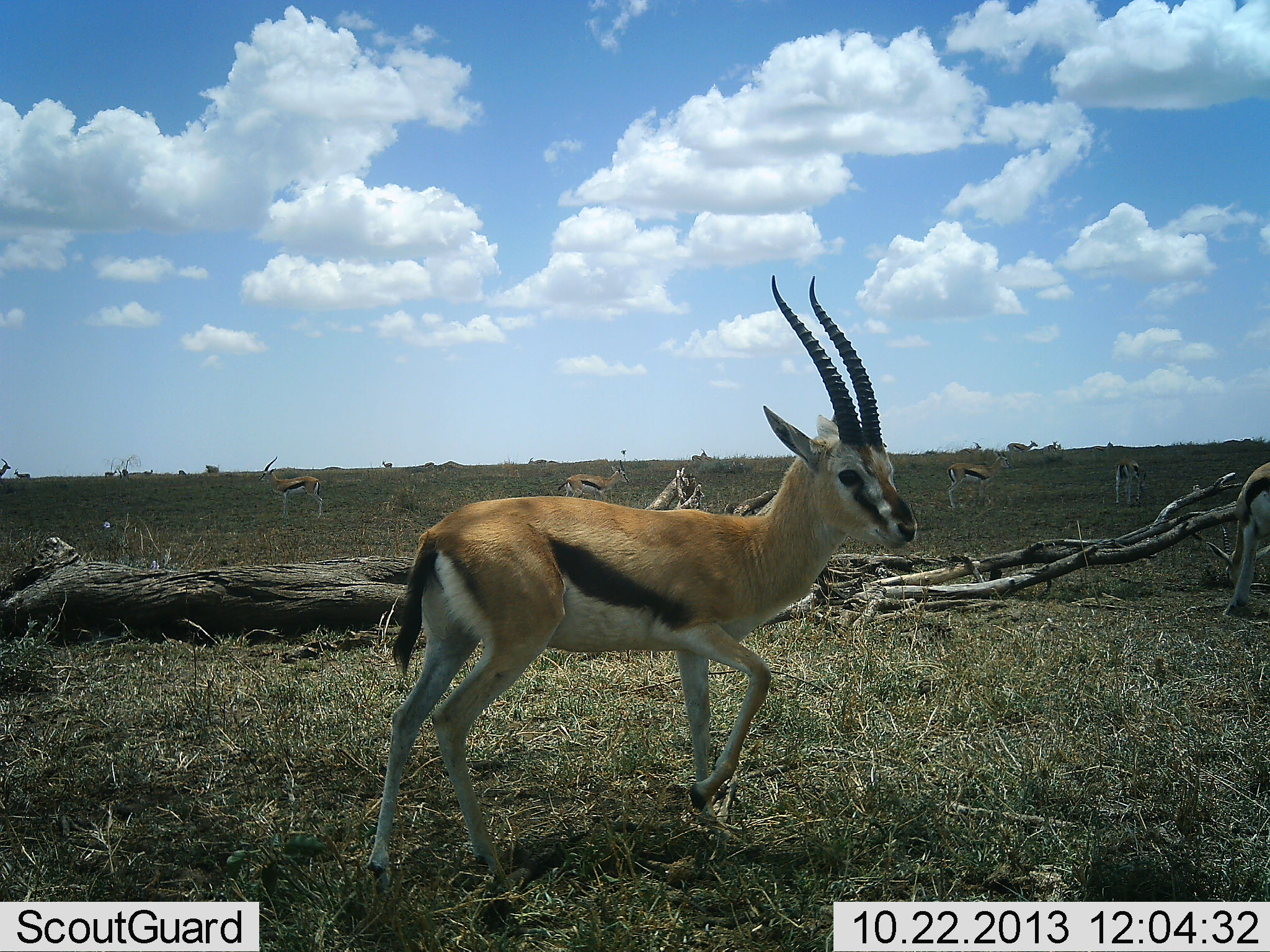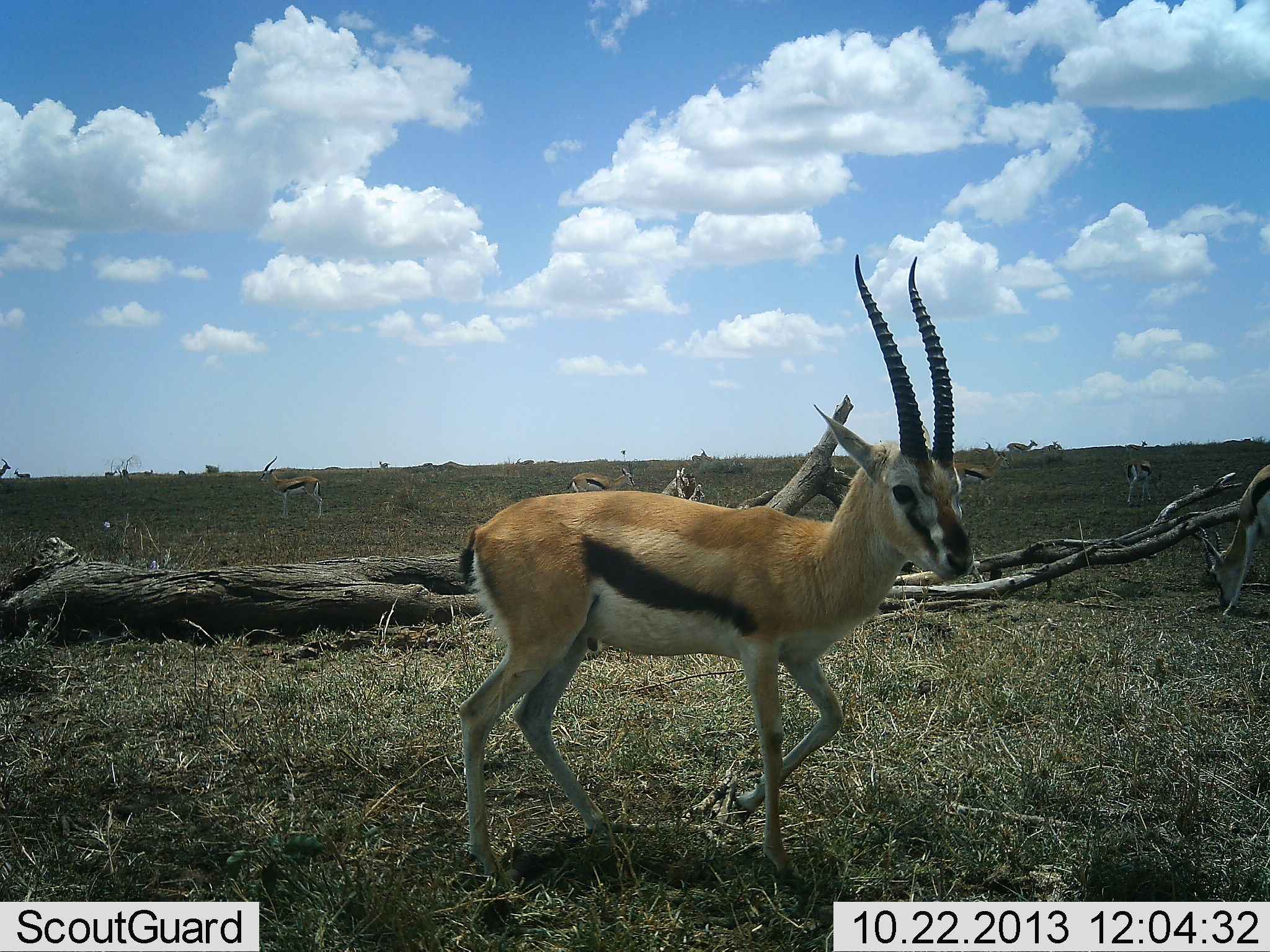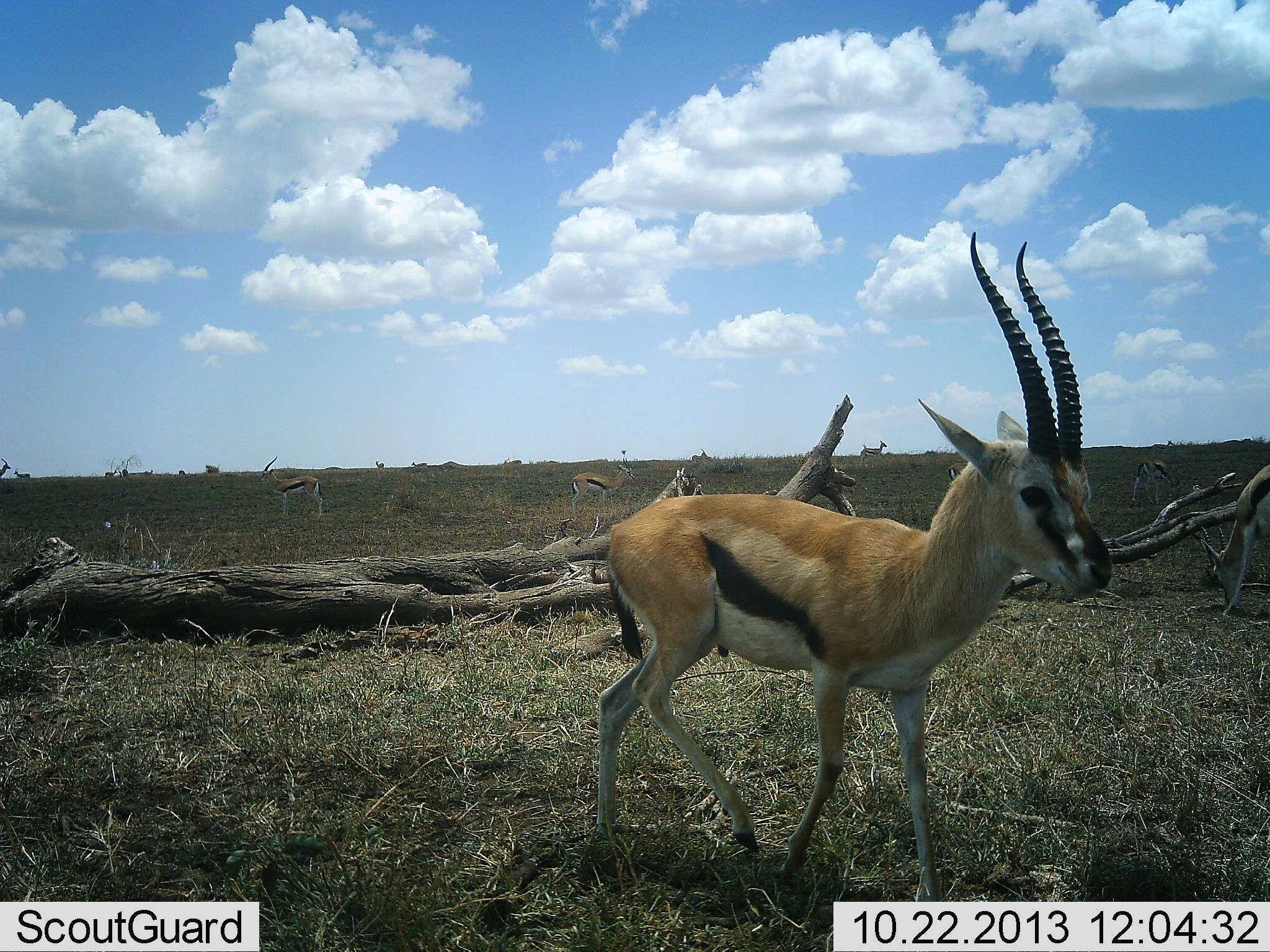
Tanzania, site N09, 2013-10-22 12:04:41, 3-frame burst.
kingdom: Animalia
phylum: Chordata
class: Mammalia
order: Artiodactyla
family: Bovidae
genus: Eudorcas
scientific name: Eudorcas thomsonii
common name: thomson's gazelle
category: gazellethomsons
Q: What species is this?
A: Gazellethomsons (thomson's gazelle) (Eudorcas thomsonii).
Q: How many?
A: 10.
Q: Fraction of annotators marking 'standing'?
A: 73%.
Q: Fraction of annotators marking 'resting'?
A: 7%.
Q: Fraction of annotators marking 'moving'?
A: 87%.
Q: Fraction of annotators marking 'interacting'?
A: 20%.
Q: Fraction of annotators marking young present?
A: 7%.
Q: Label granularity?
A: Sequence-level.